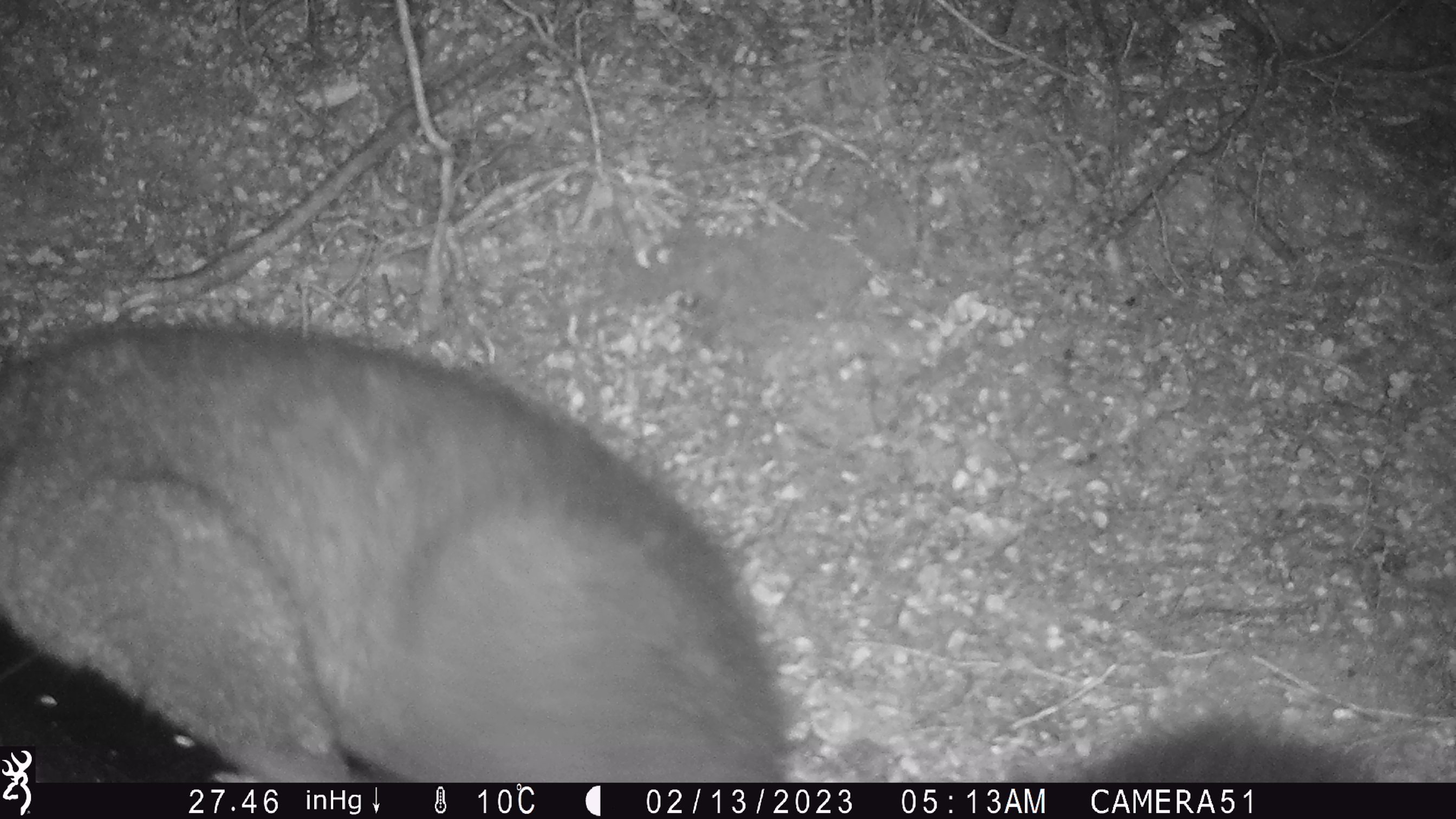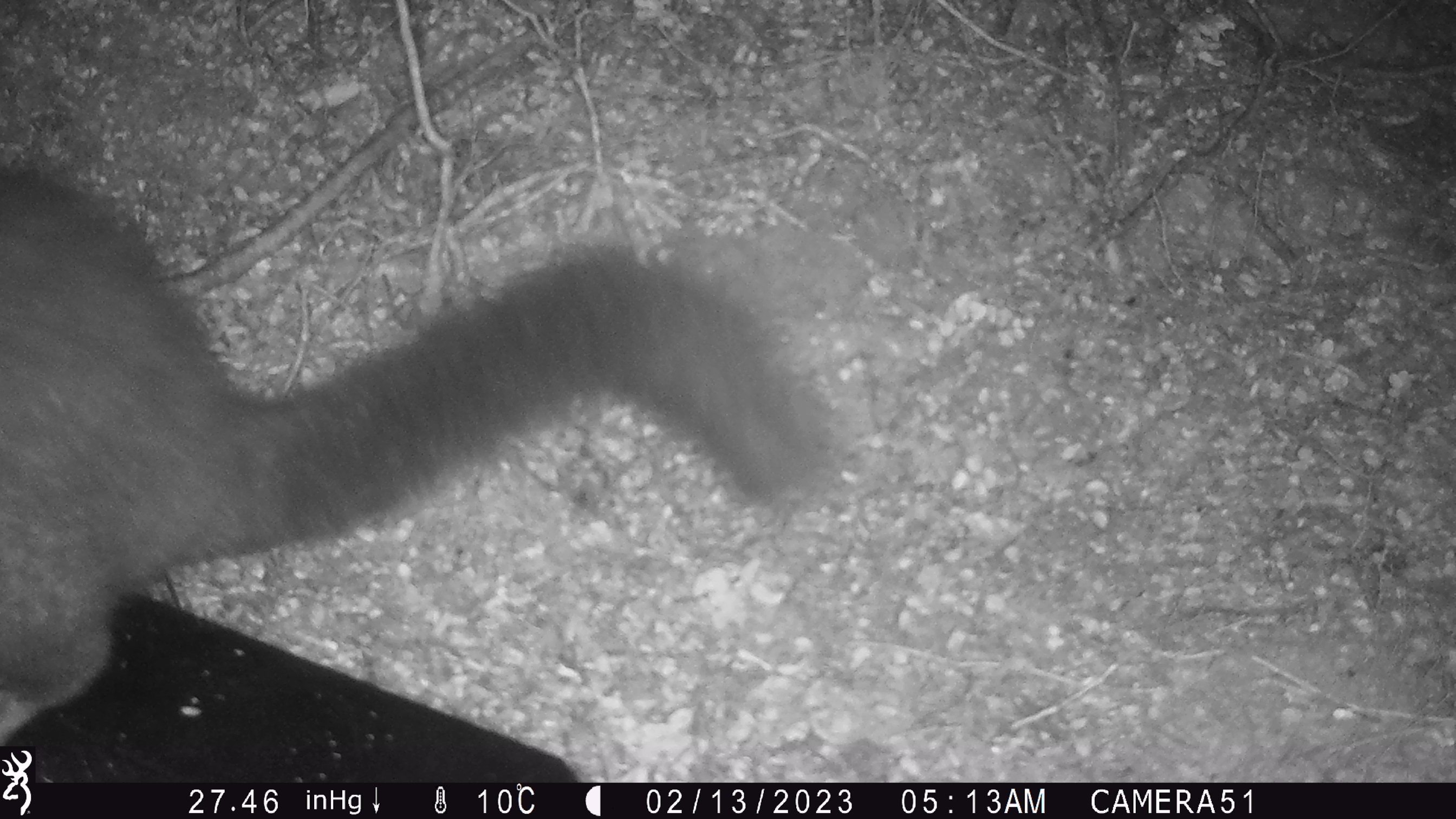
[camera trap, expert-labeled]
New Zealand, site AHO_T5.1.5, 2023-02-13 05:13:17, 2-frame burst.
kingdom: Animalia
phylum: Chordata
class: Mammalia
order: Carnivora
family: Mustelidae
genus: Mustela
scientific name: Mustela erminea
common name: stoat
Stoat (Mustela erminea).